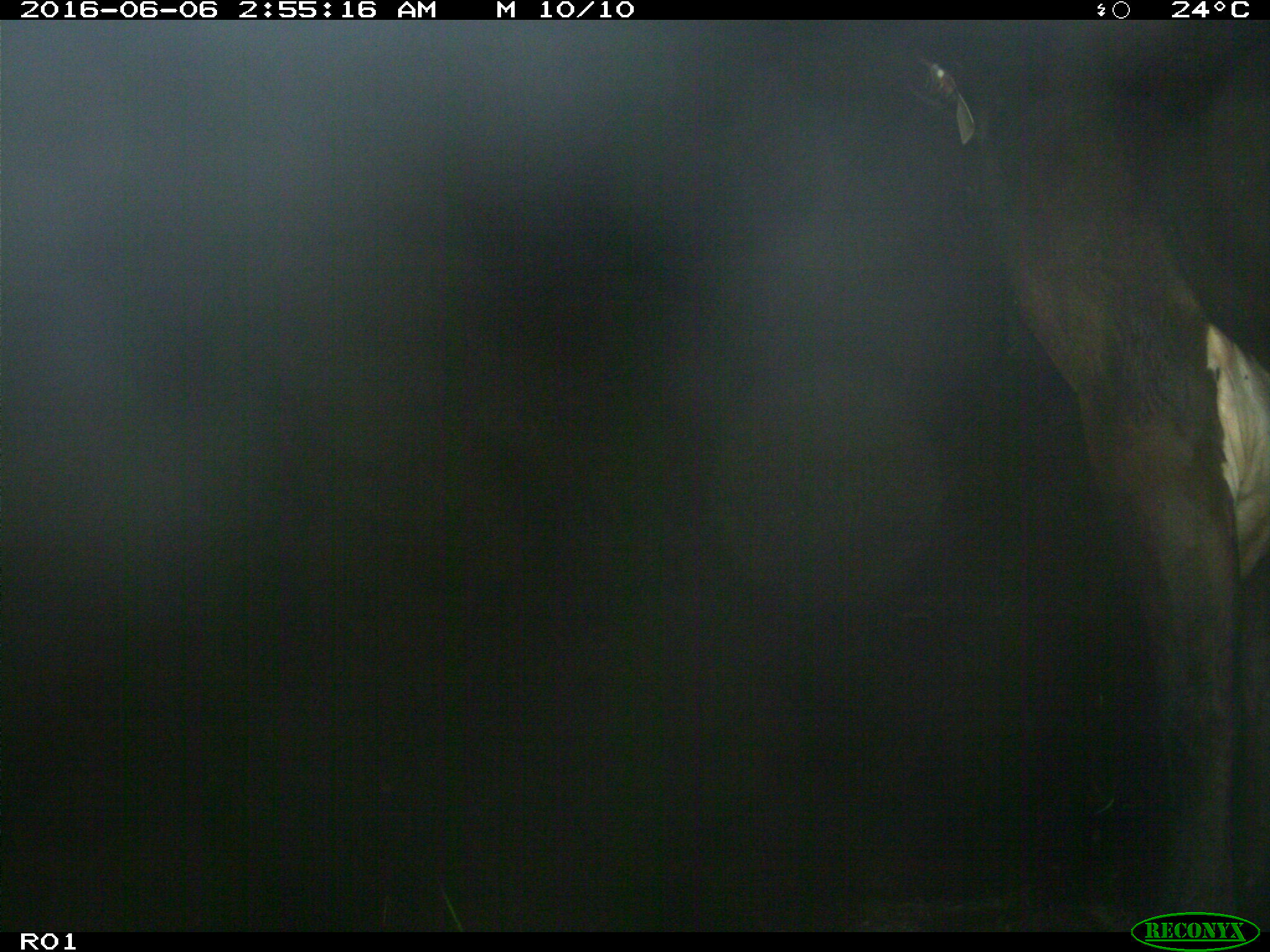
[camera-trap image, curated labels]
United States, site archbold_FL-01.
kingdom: Animalia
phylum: Chordata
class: Mammalia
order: Artiodactyla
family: Bovidae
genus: Bos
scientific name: Bos taurus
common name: domestic cow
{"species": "Bos taurus (domestic cow)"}